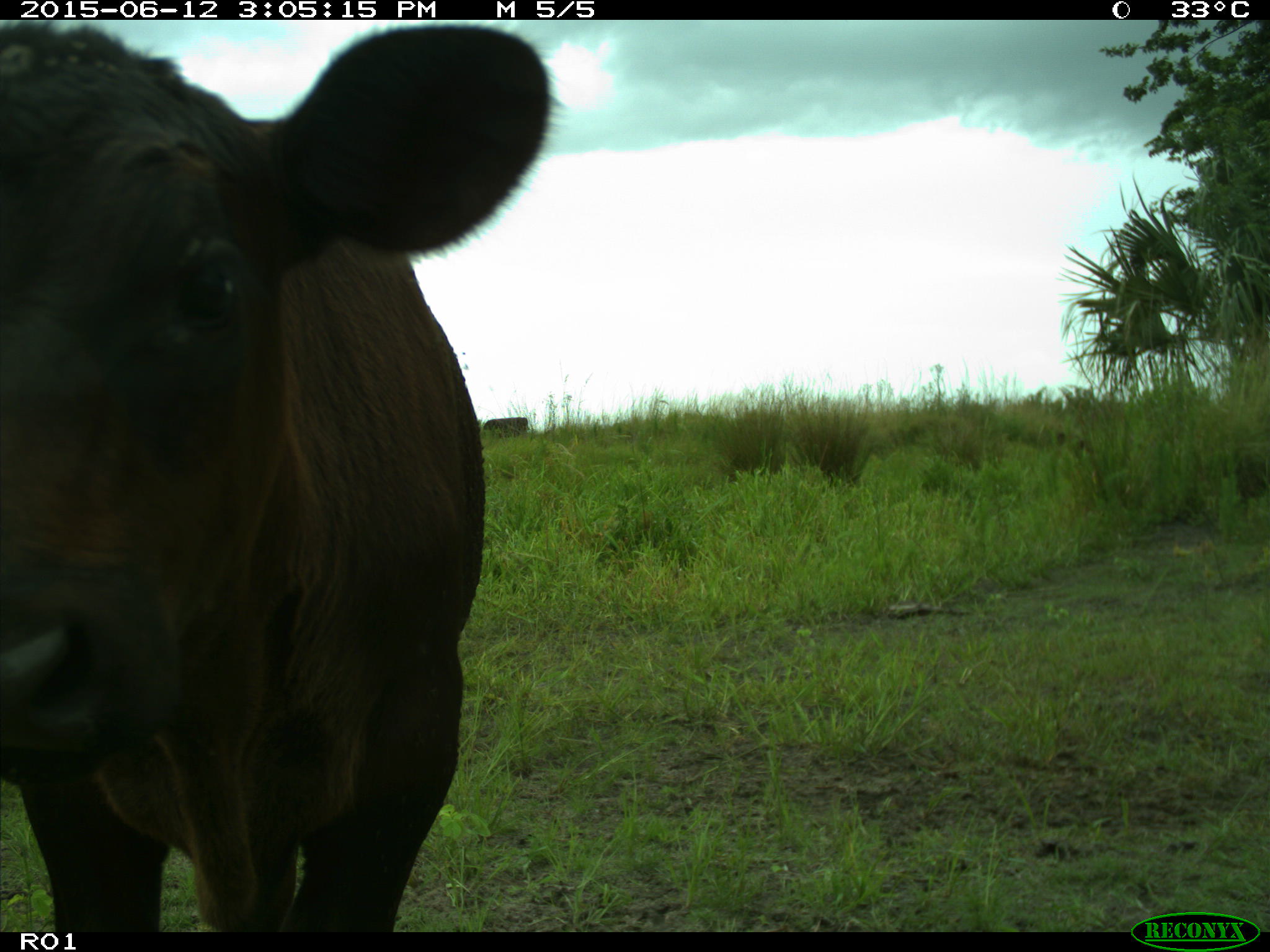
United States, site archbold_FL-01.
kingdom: Animalia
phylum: Chordata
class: Mammalia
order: Artiodactyla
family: Bovidae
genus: Bos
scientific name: Bos taurus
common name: domestic cow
Bos taurus (domestic cow).